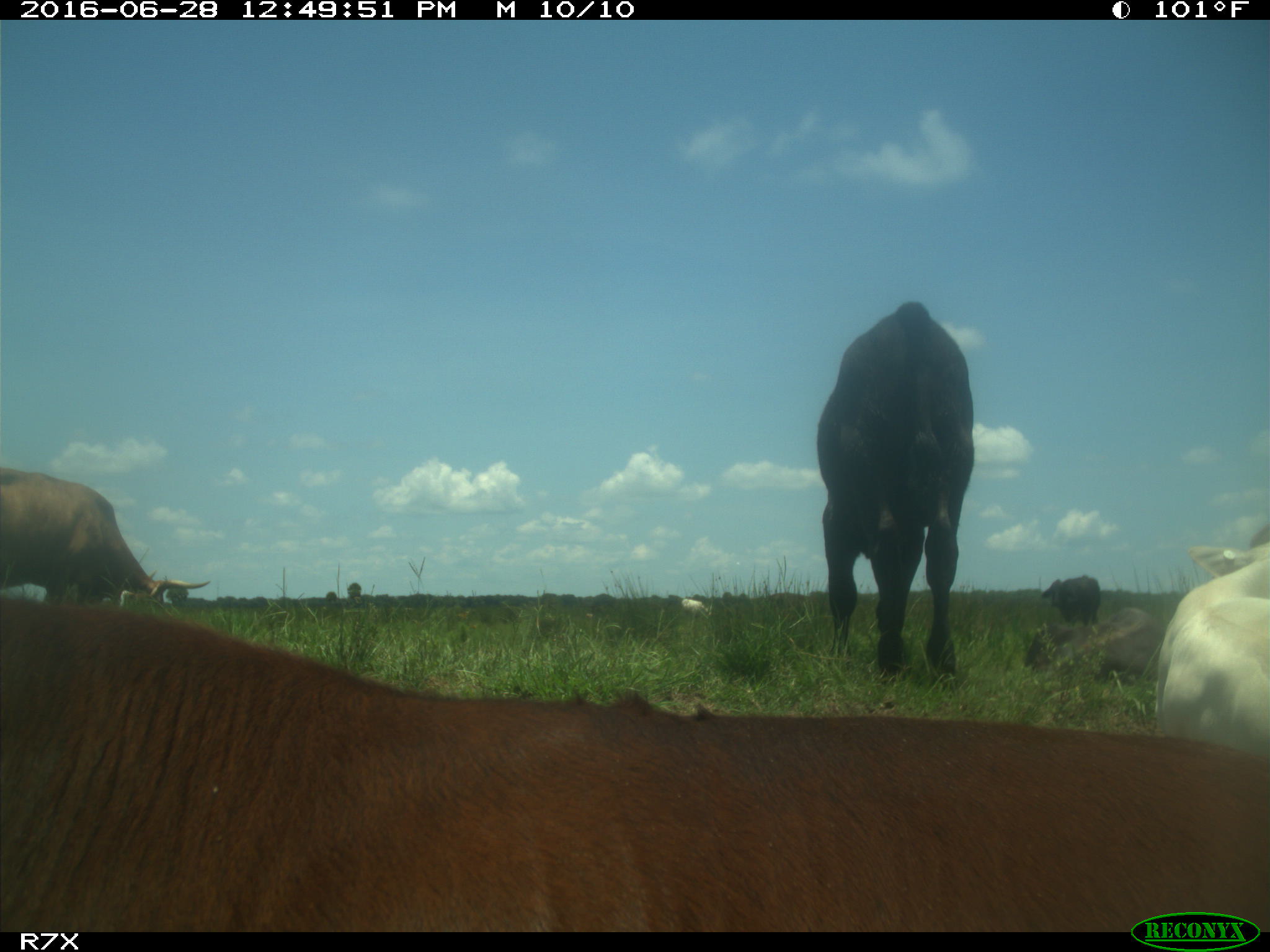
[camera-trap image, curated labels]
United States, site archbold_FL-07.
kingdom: Animalia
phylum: Chordata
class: Mammalia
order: Artiodactyla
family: Bovidae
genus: Bos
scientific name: Bos taurus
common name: domestic cow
Bos taurus (domestic cow).